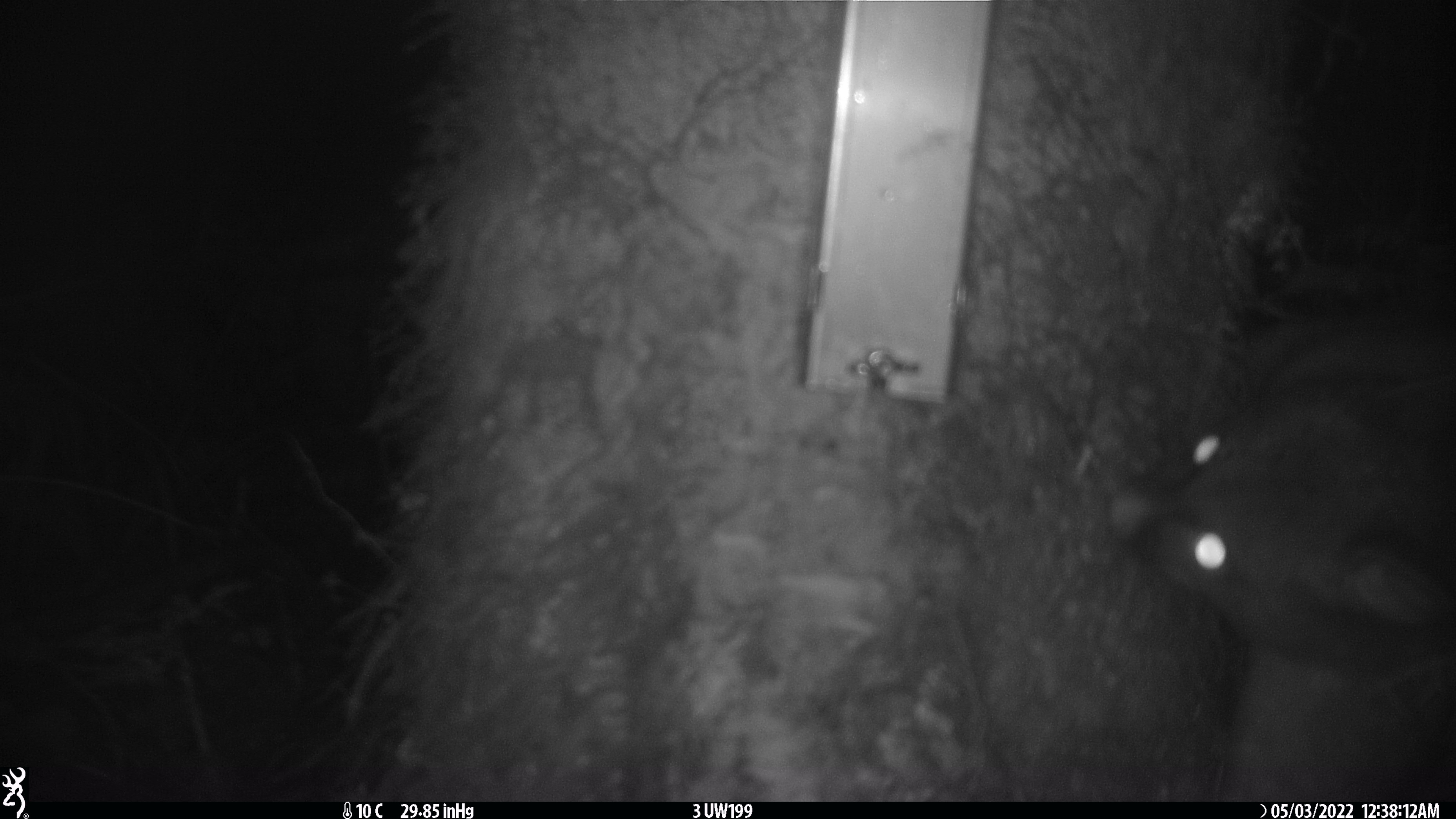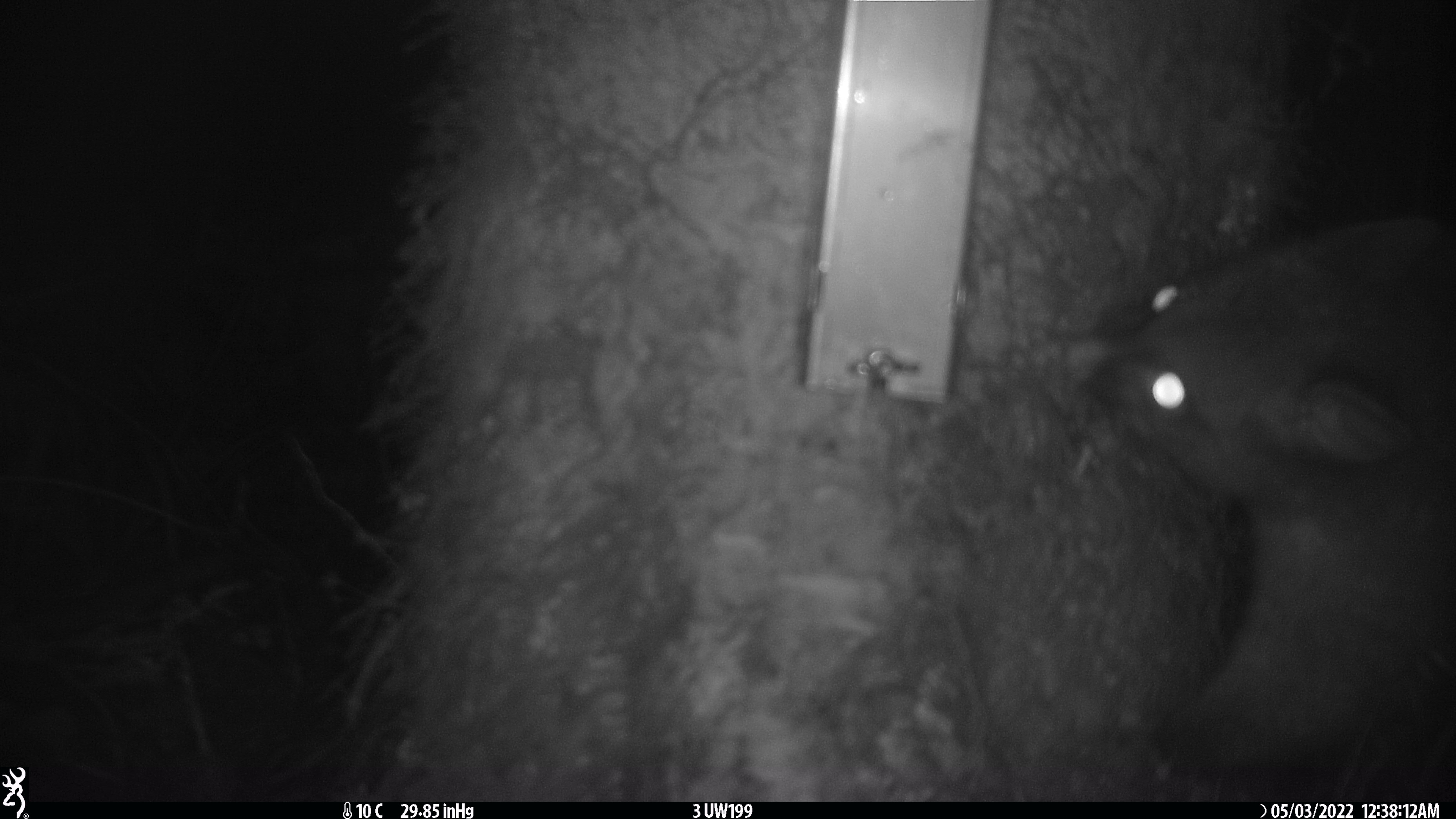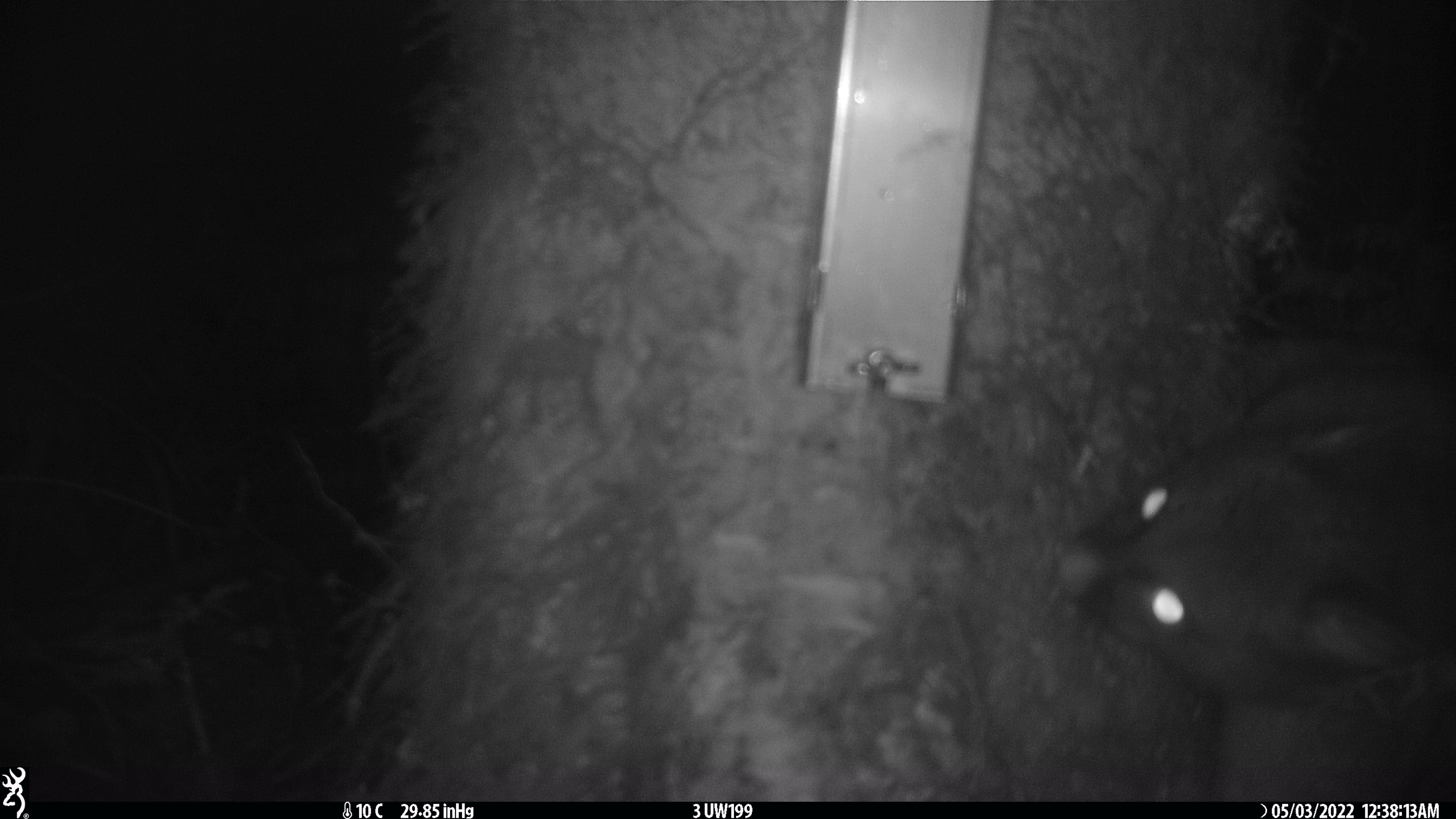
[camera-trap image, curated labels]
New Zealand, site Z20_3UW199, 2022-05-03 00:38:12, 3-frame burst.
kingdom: Animalia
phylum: Chordata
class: Mammalia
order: Diprotodontia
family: Phalangeridae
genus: Trichosurus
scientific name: Trichosurus vulpecula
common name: common brushtail possum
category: possum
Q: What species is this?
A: Possum (common brushtail possum) (Trichosurus vulpecula).